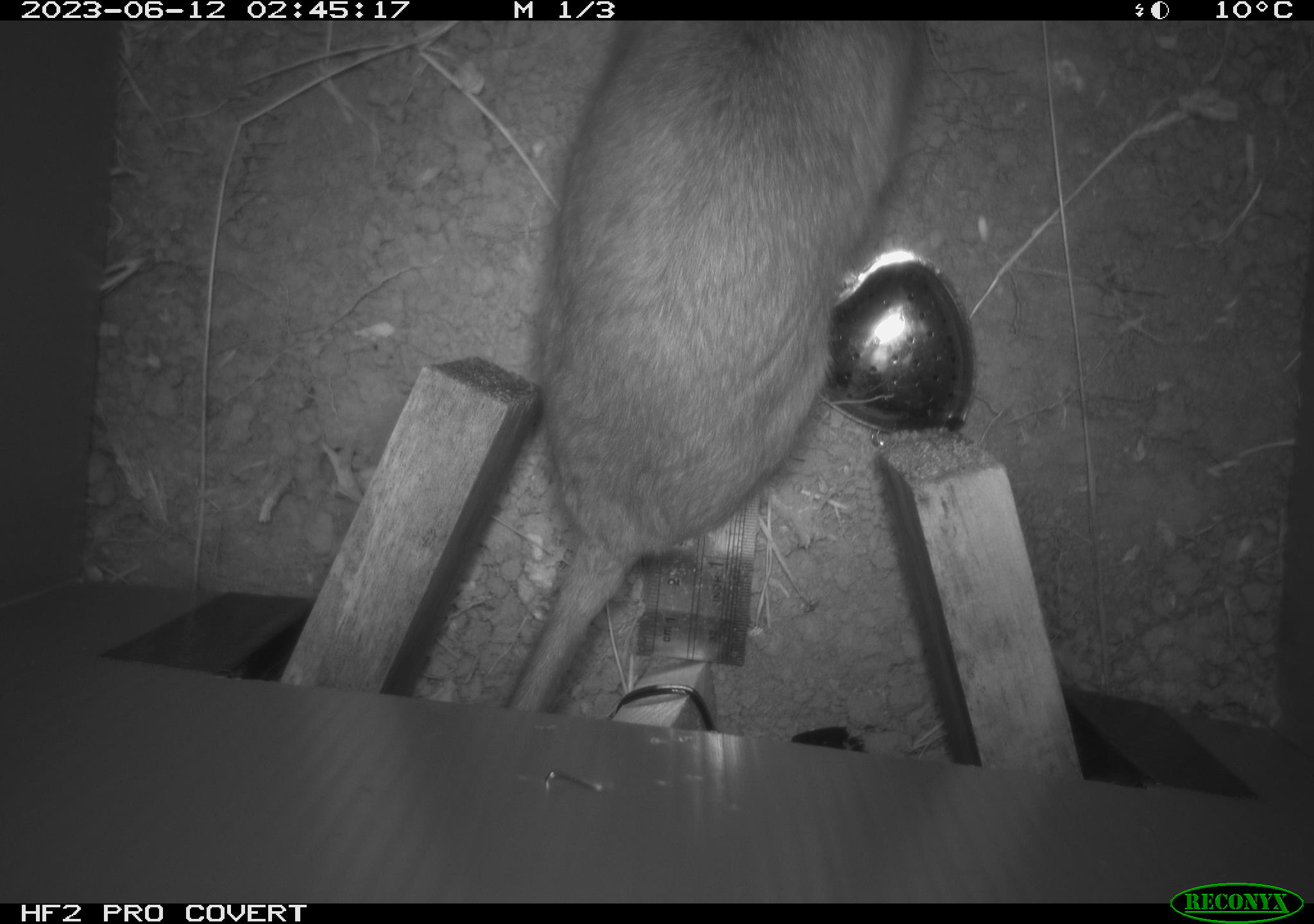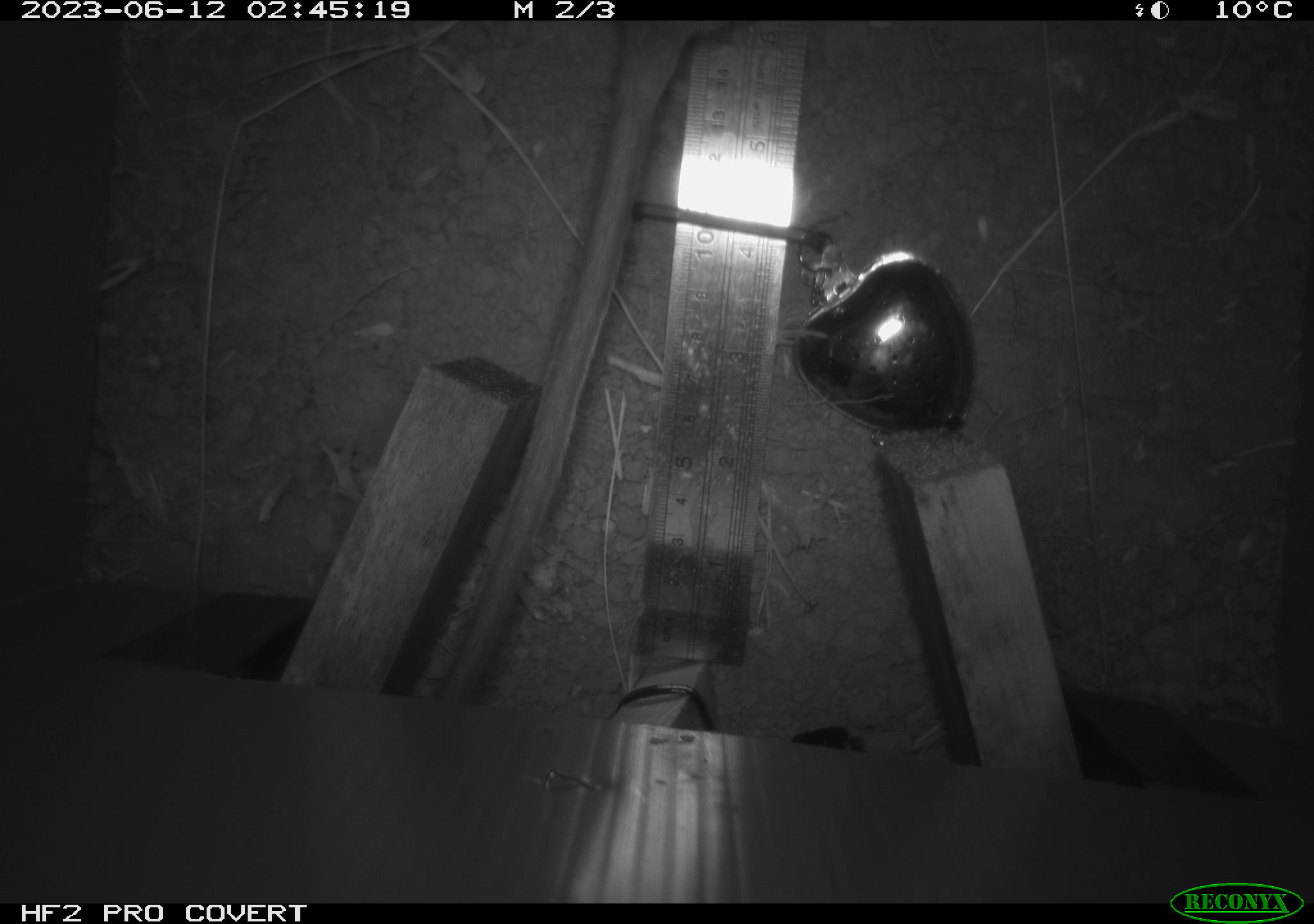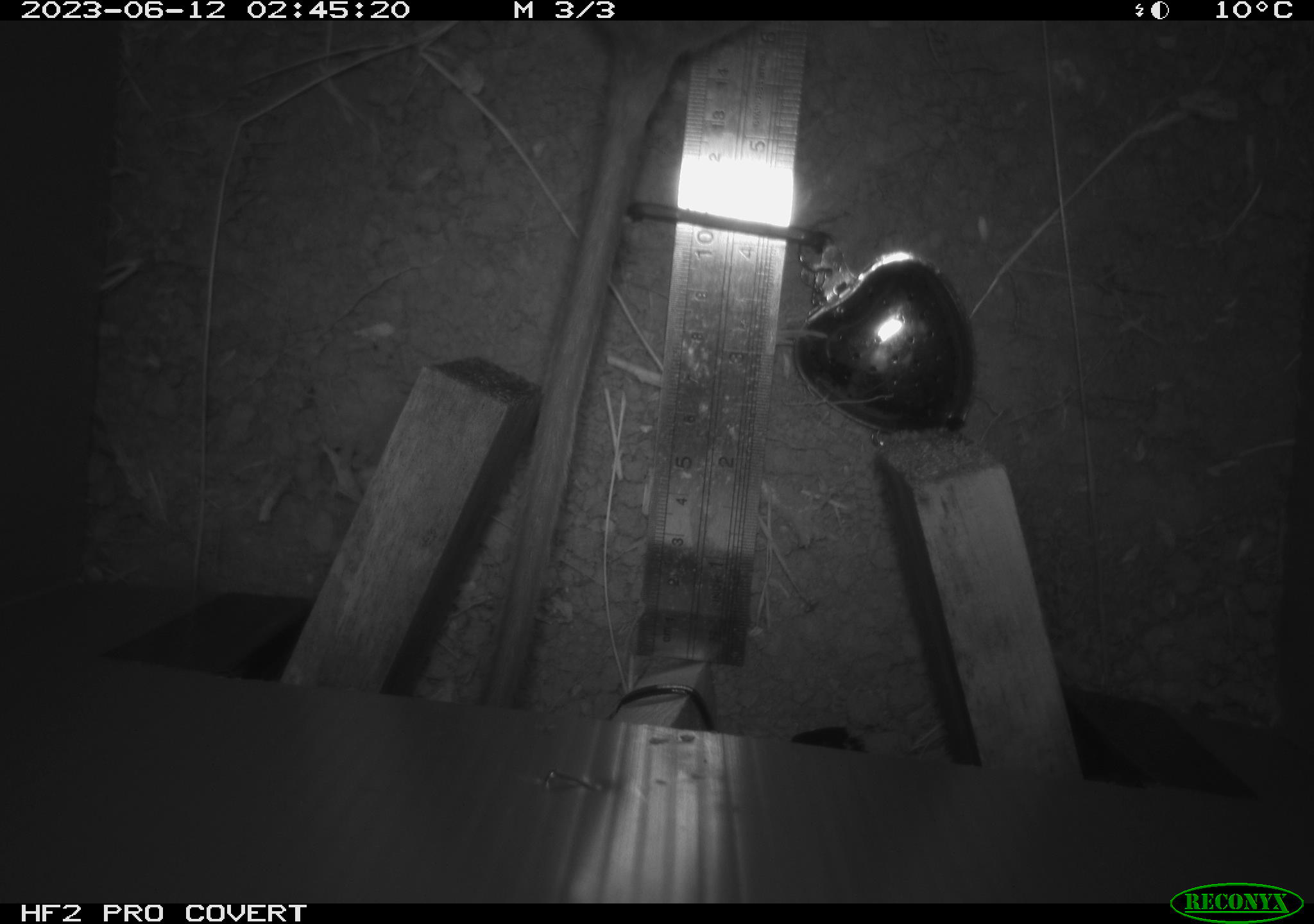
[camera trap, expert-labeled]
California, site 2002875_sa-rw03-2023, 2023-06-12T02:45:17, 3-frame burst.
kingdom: Animalia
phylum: Chordata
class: Mammalia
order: Rodentia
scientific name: Rodentia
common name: mouse species